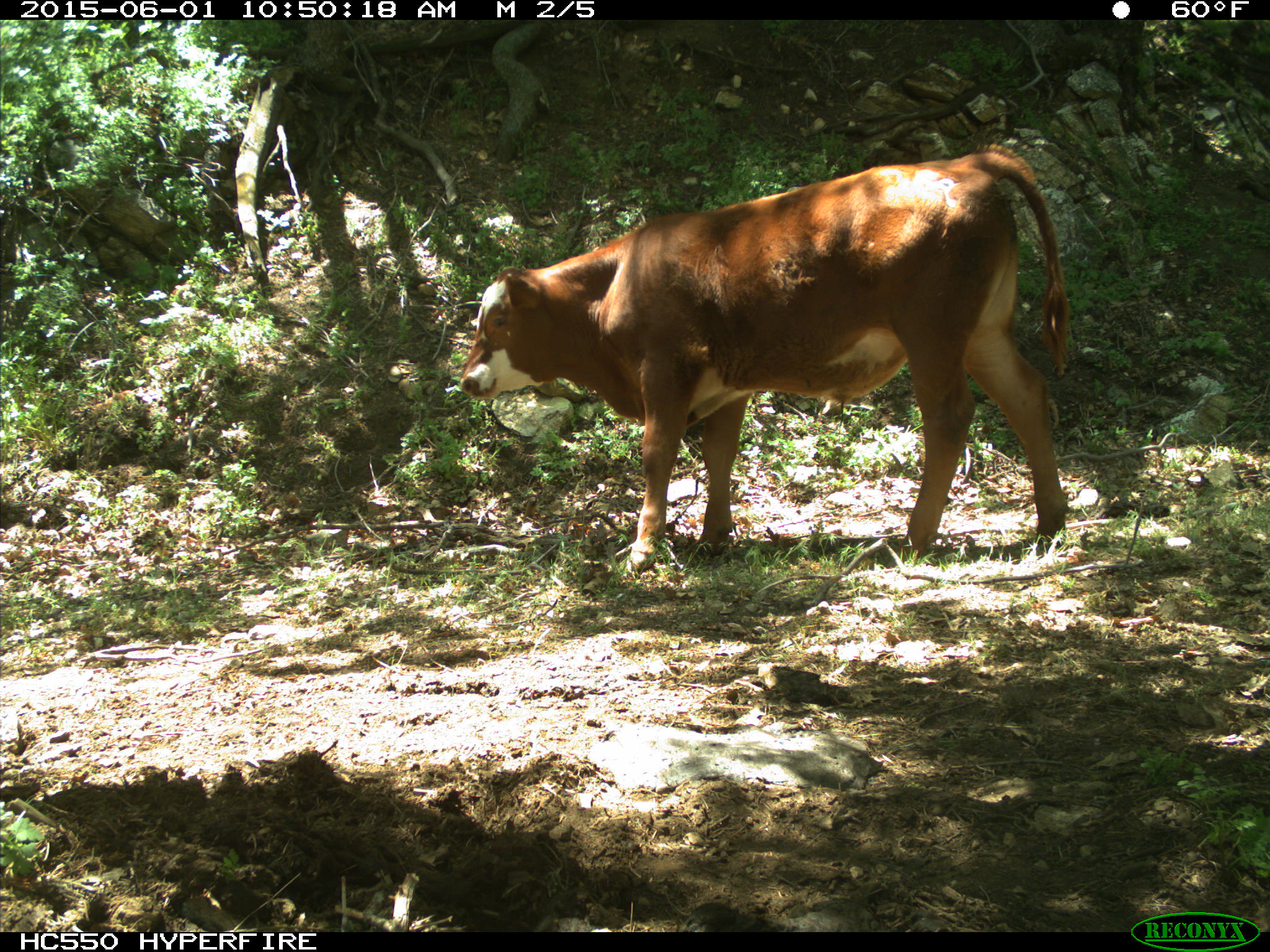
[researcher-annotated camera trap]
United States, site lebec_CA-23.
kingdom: Animalia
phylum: Chordata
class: Mammalia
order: Artiodactyla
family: Bovidae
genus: Bos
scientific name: Bos taurus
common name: domestic cow